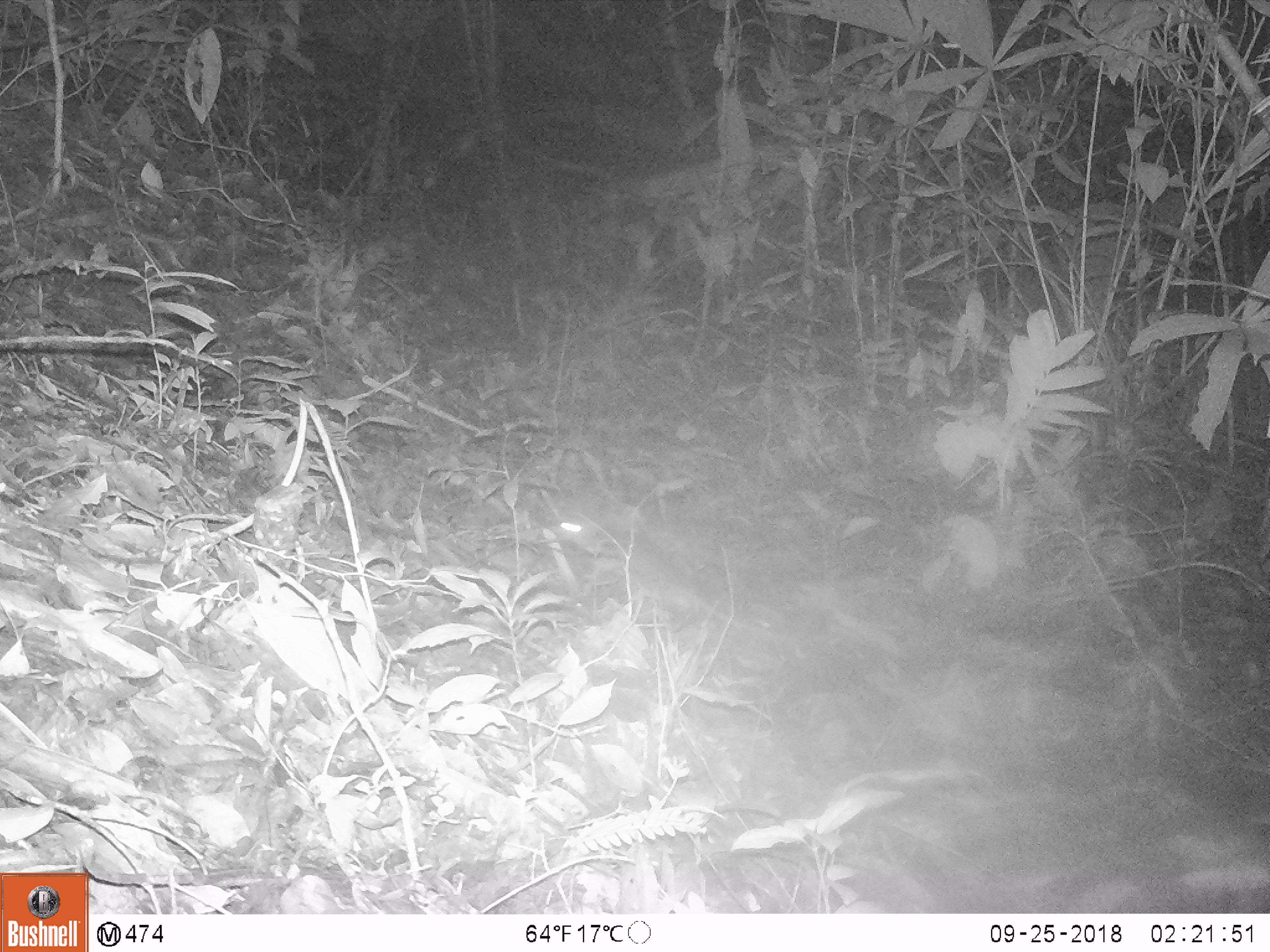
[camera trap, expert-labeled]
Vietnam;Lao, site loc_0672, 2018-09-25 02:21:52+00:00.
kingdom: Animalia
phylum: Chordata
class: Mammalia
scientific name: Mammalia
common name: mammal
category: unidentified small mammal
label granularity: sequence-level